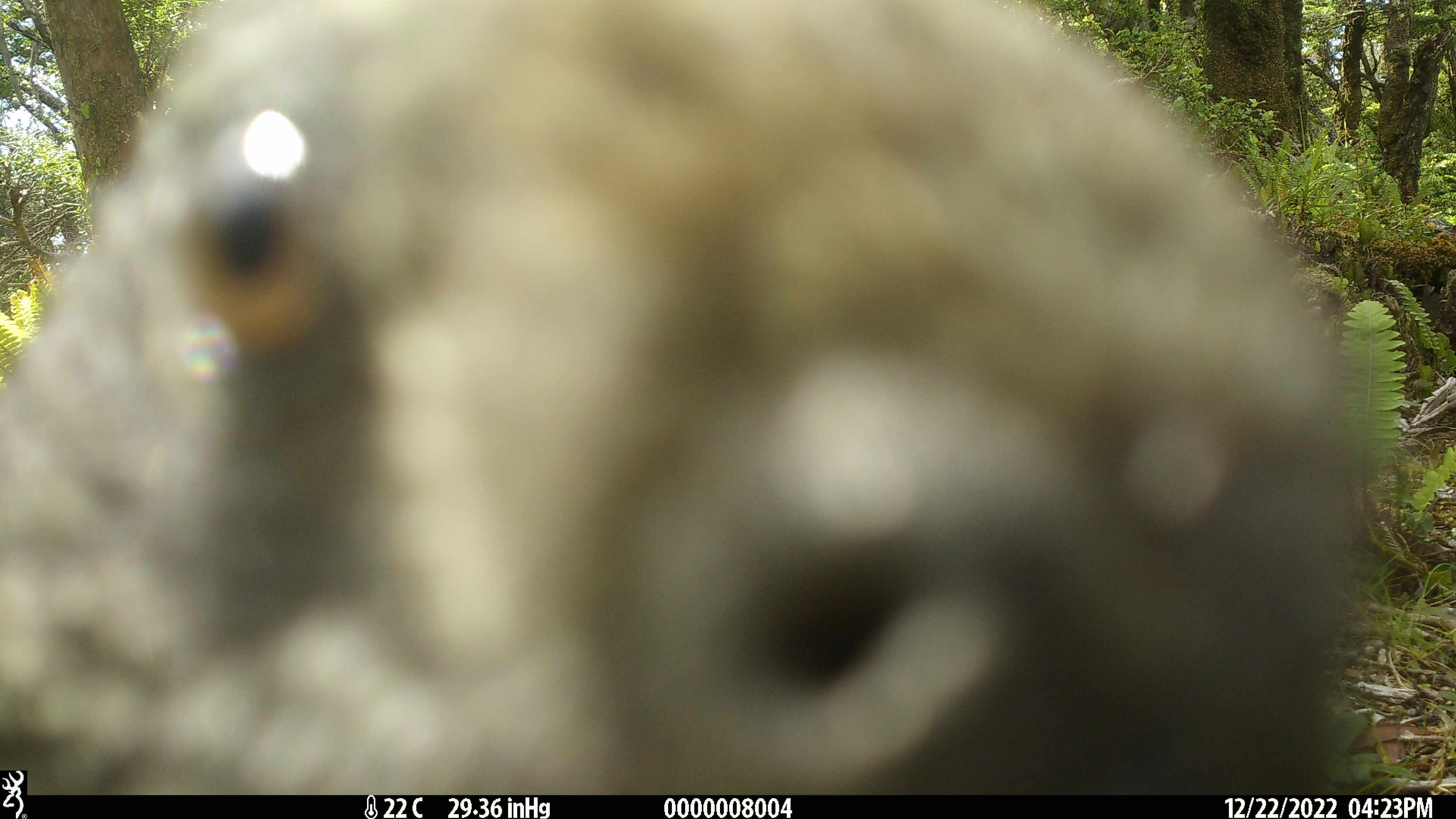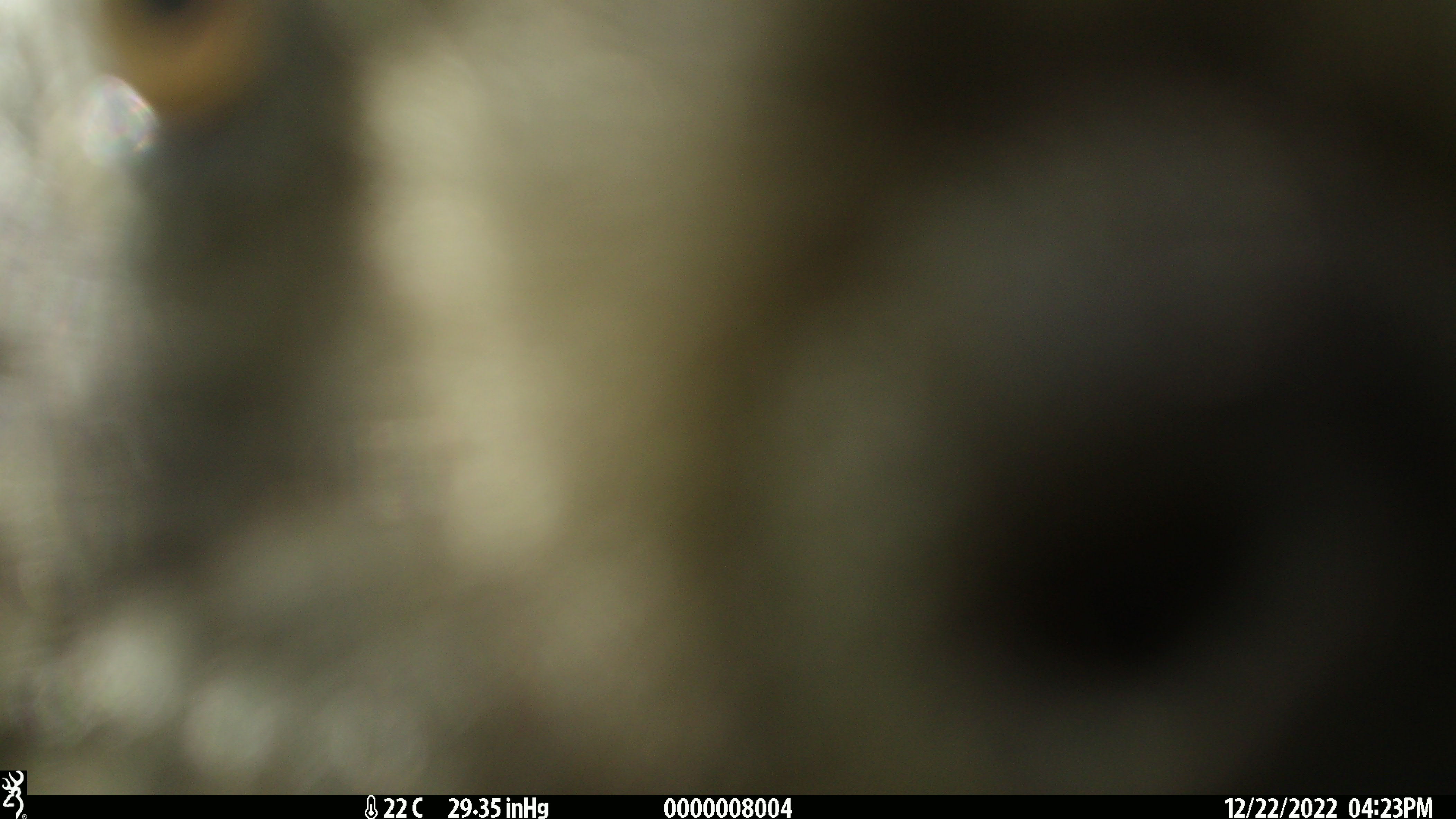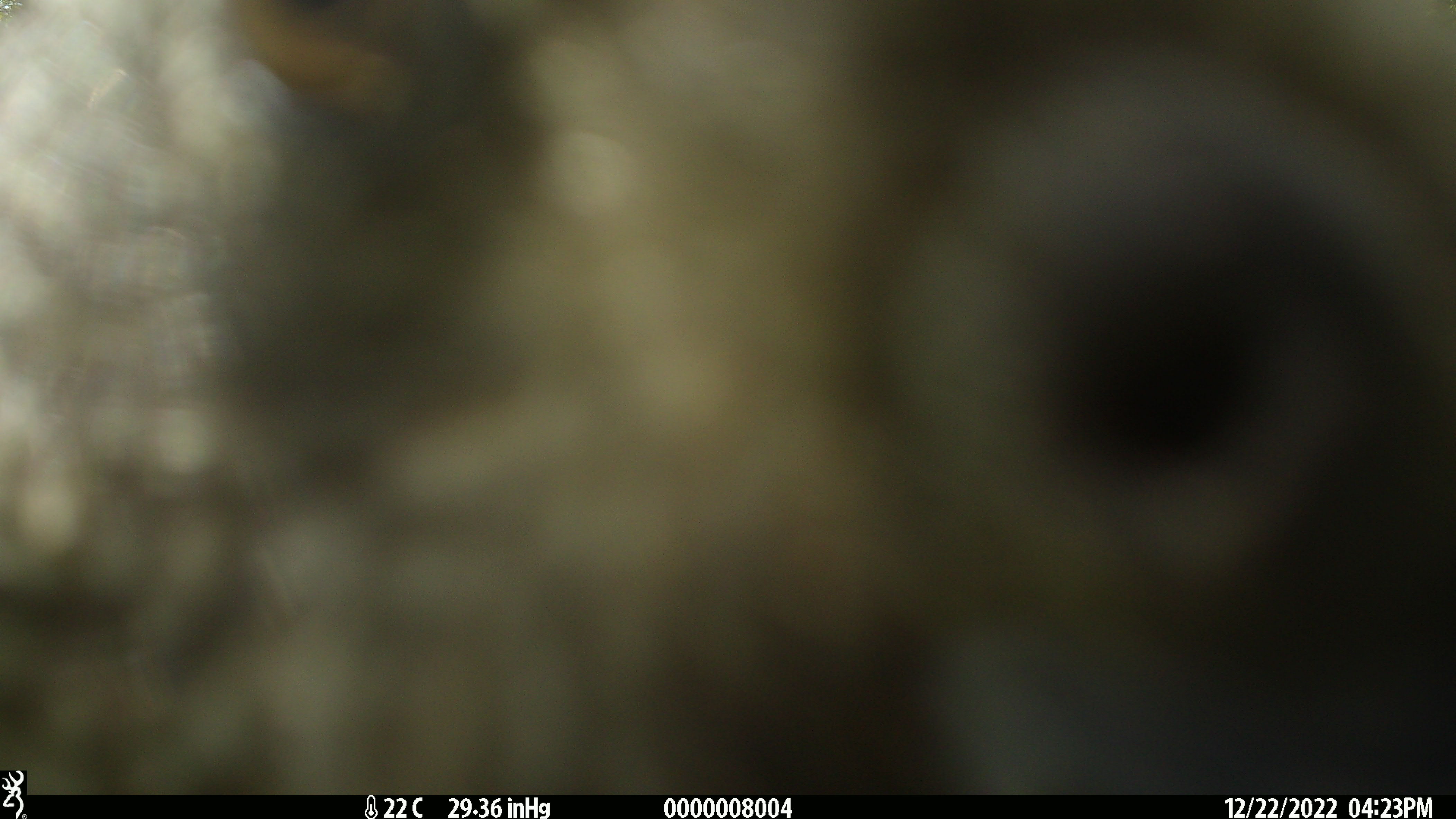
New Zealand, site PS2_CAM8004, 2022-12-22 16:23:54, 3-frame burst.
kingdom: Animalia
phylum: Chordata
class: Aves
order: Psittaciformes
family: Strigopidae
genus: Nestor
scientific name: Nestor notabilis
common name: kea